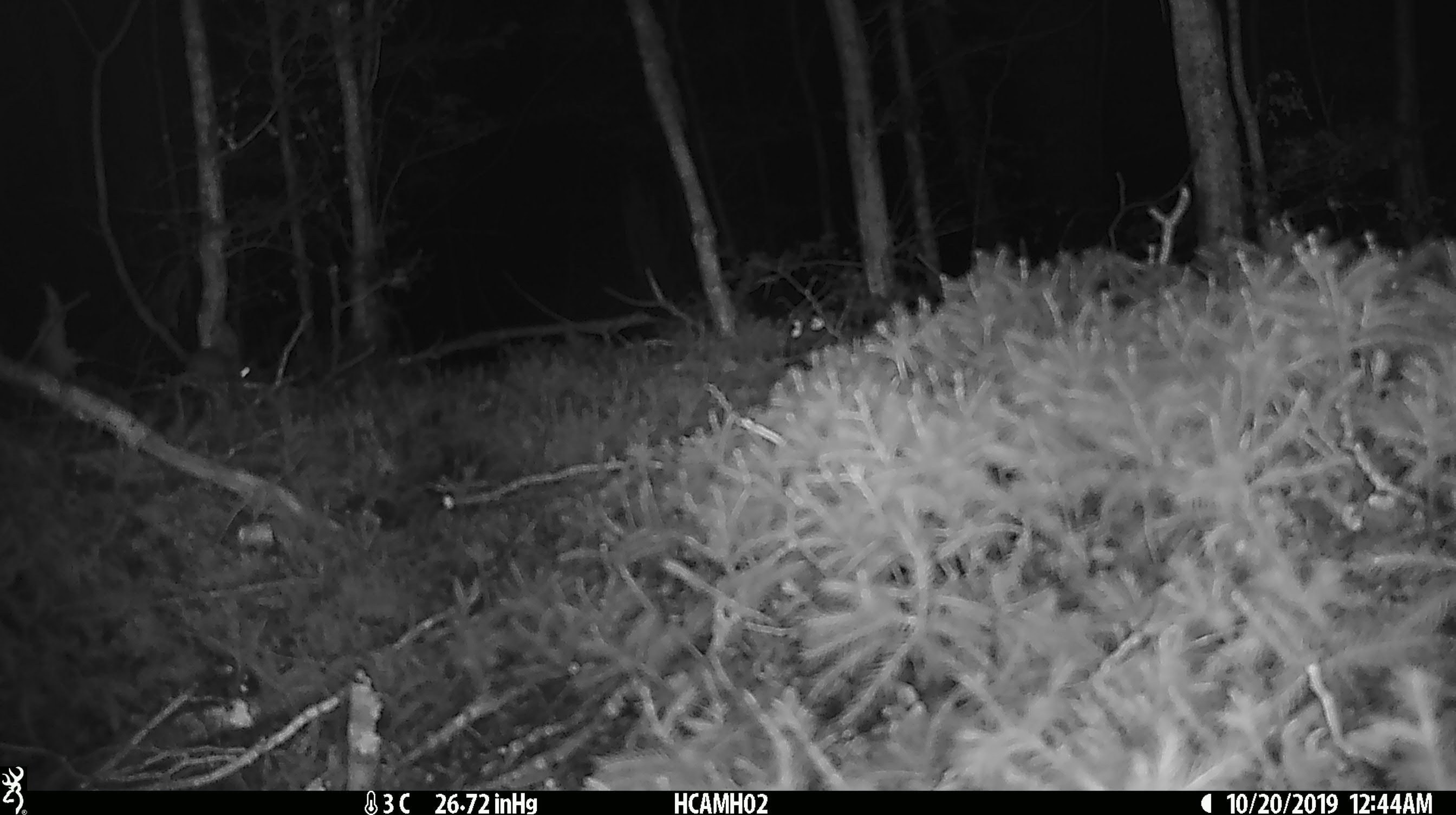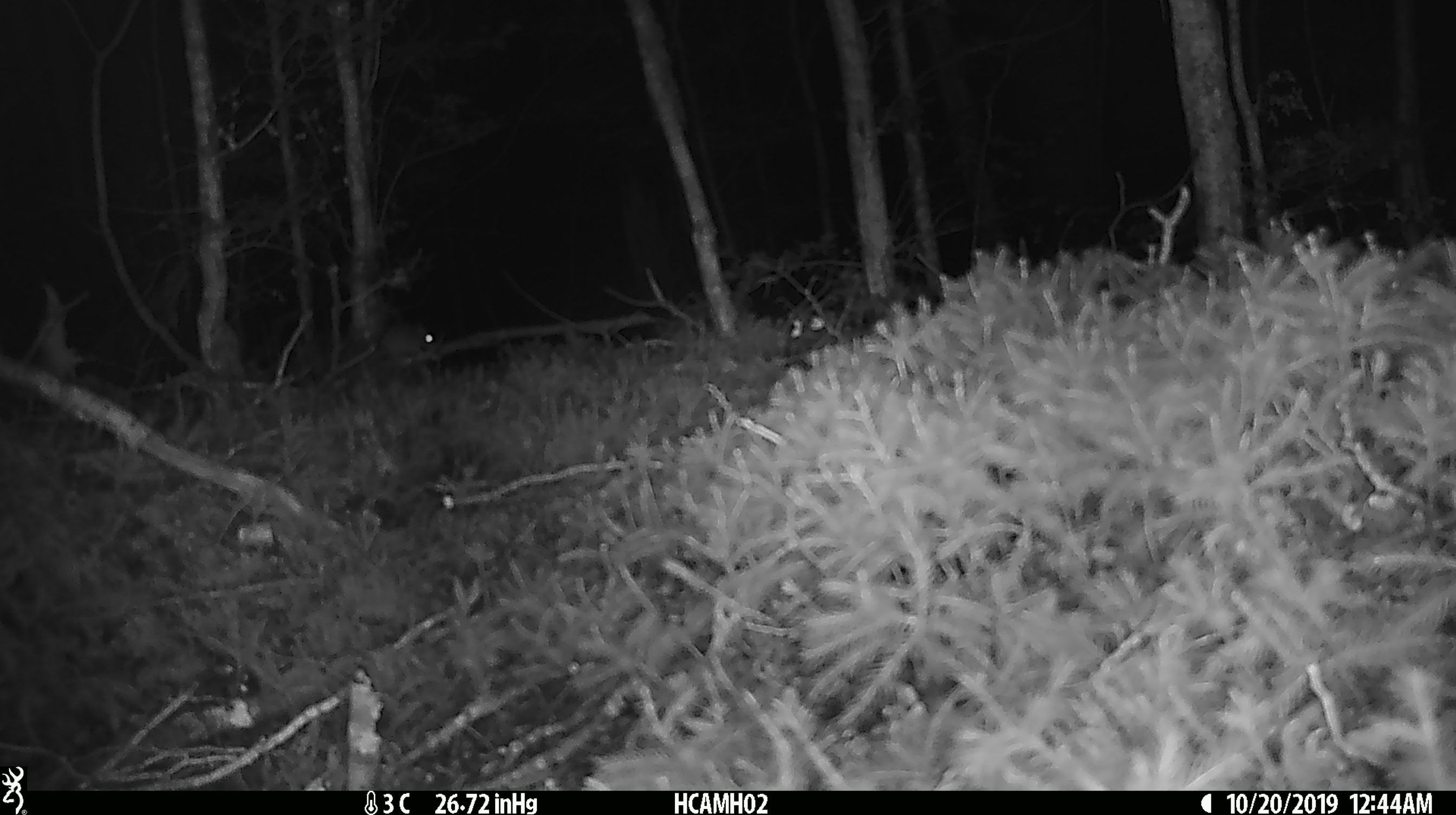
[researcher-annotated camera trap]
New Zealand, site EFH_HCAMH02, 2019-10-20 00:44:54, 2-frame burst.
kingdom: Animalia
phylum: Chordata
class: Mammalia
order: Rodentia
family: Muridae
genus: Mus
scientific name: Mus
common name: mouse